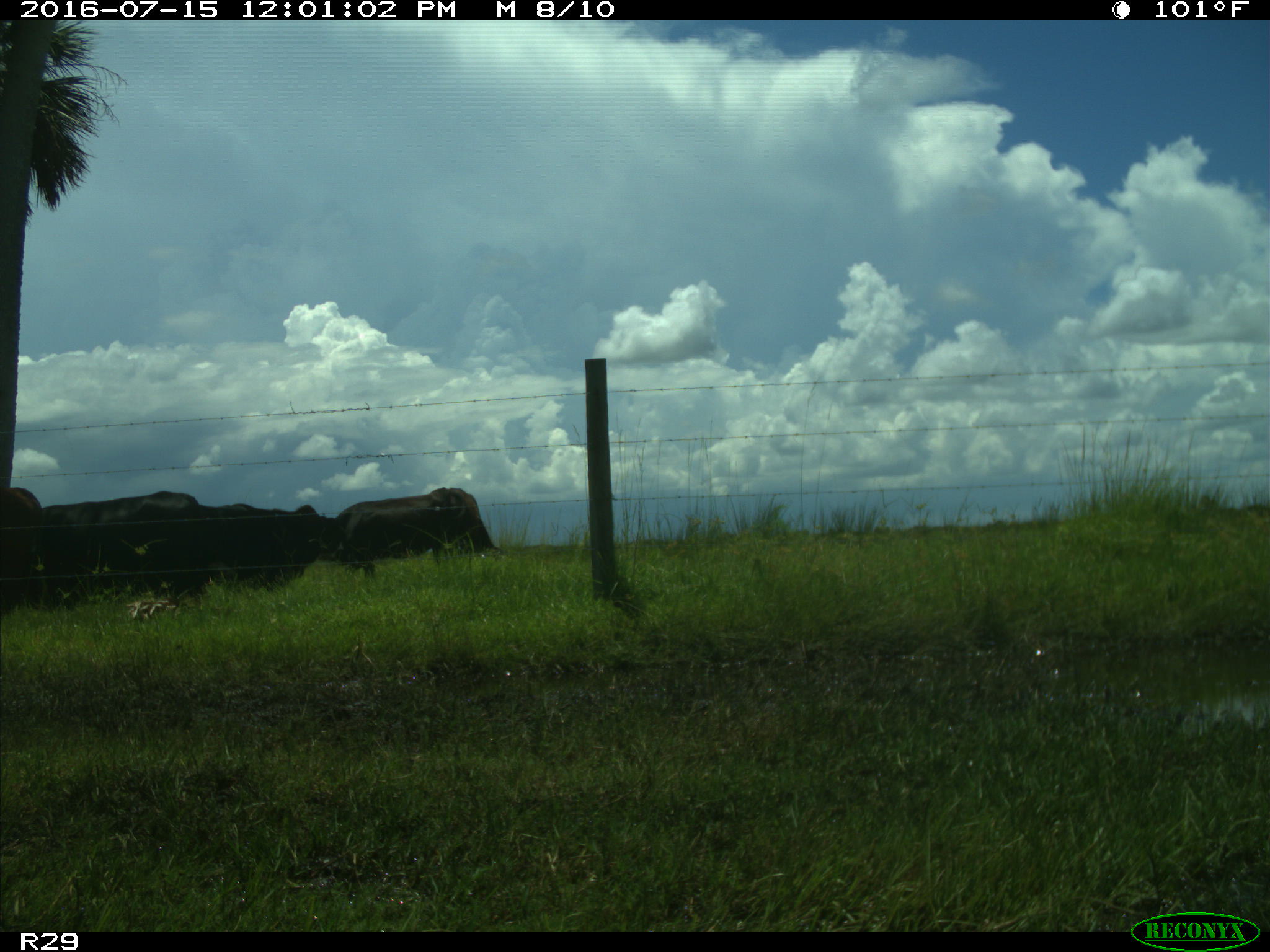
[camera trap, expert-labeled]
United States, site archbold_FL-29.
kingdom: Animalia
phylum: Chordata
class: Mammalia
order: Artiodactyla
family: Bovidae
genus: Bos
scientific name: Bos taurus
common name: domestic cow